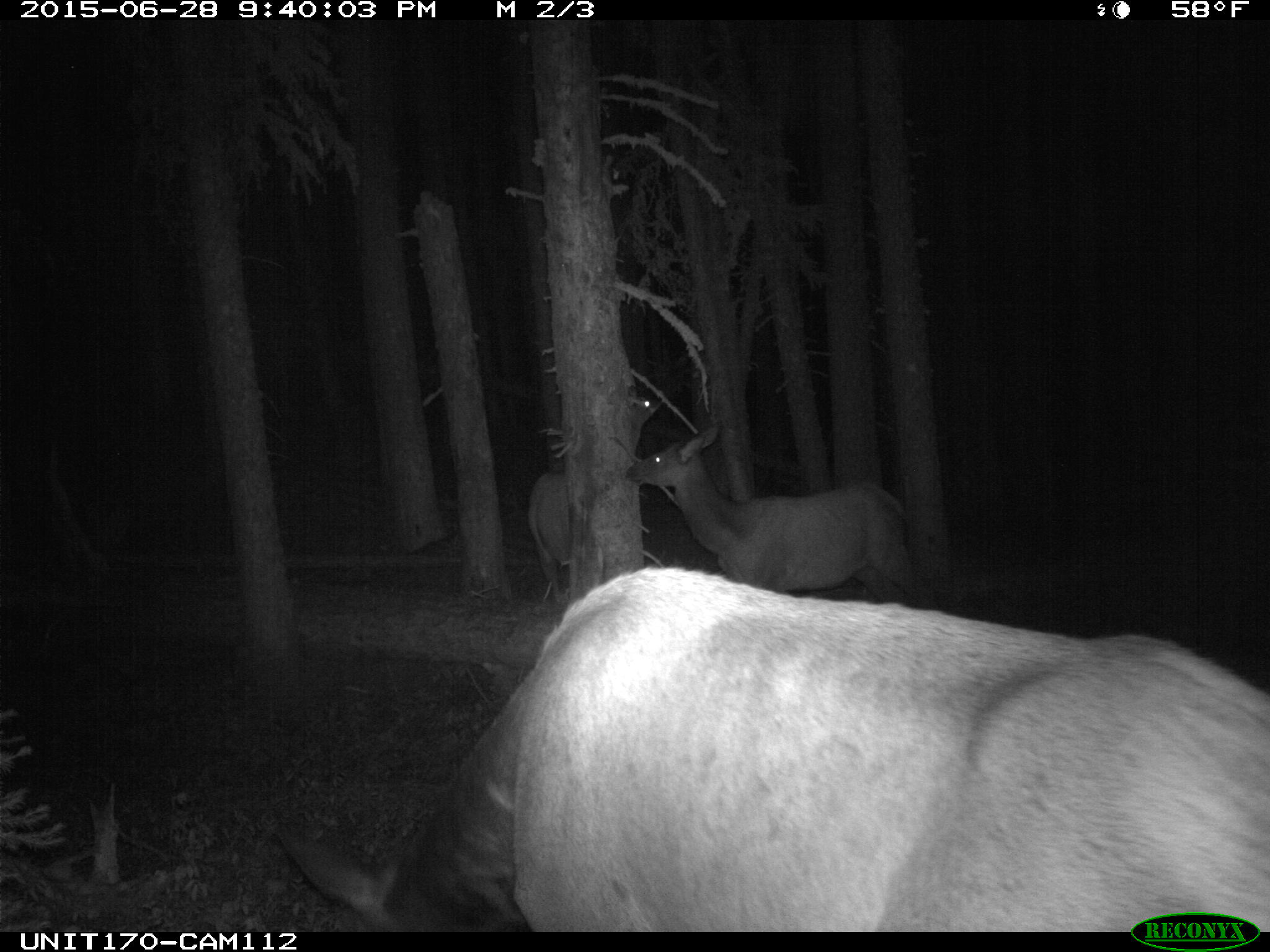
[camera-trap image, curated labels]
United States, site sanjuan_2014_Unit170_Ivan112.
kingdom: Animalia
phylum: Chordata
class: Mammalia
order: Artiodactyla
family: Cervidae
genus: Cervus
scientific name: Cervus elaphus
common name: red deer